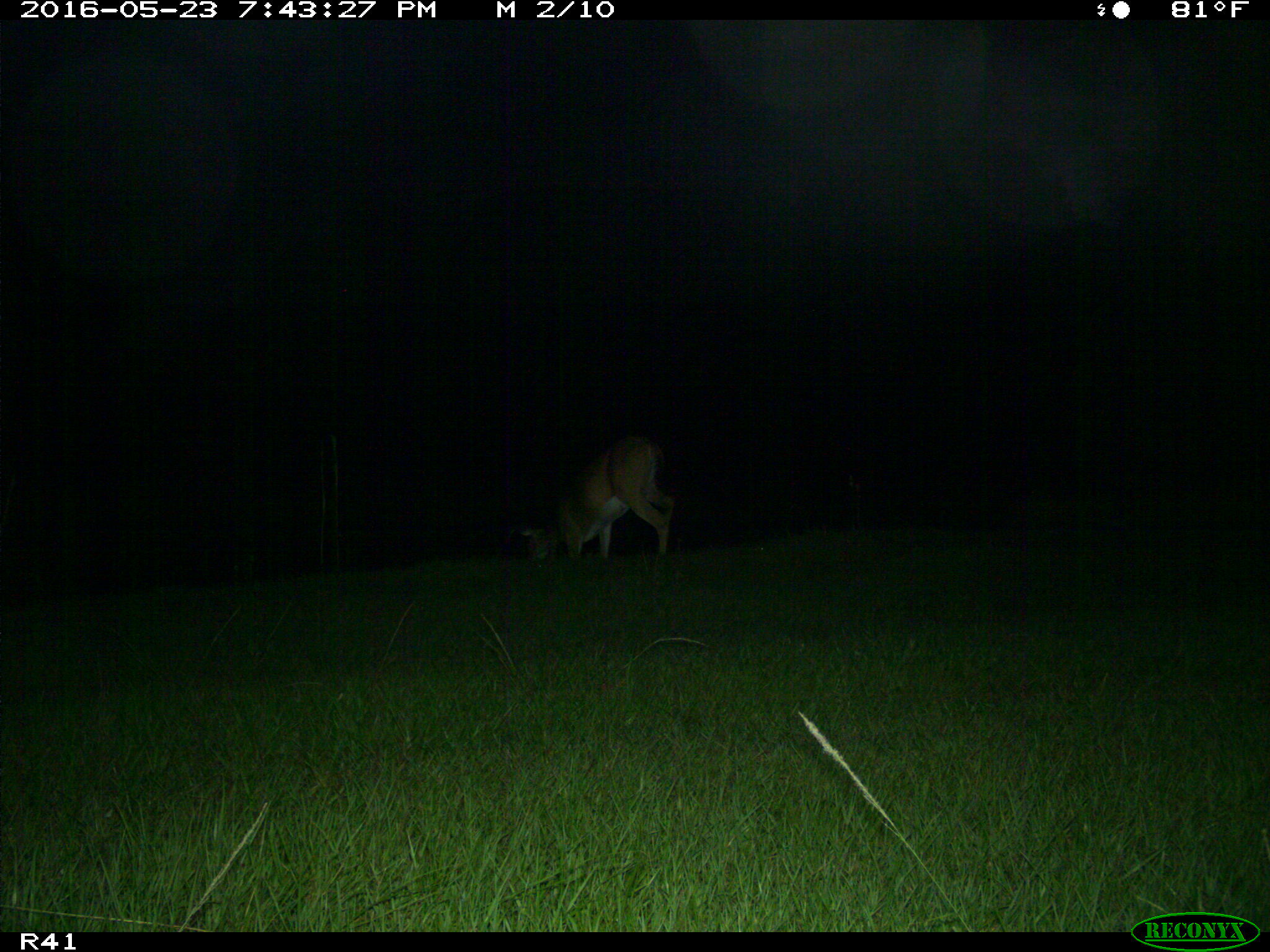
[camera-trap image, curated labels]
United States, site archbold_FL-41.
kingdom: Animalia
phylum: Chordata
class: Mammalia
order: Artiodactyla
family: Cervidae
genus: Odocoileus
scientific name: Odocoileus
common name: deer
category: unidentified deer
Unidentified deer (deer) (Odocoileus).